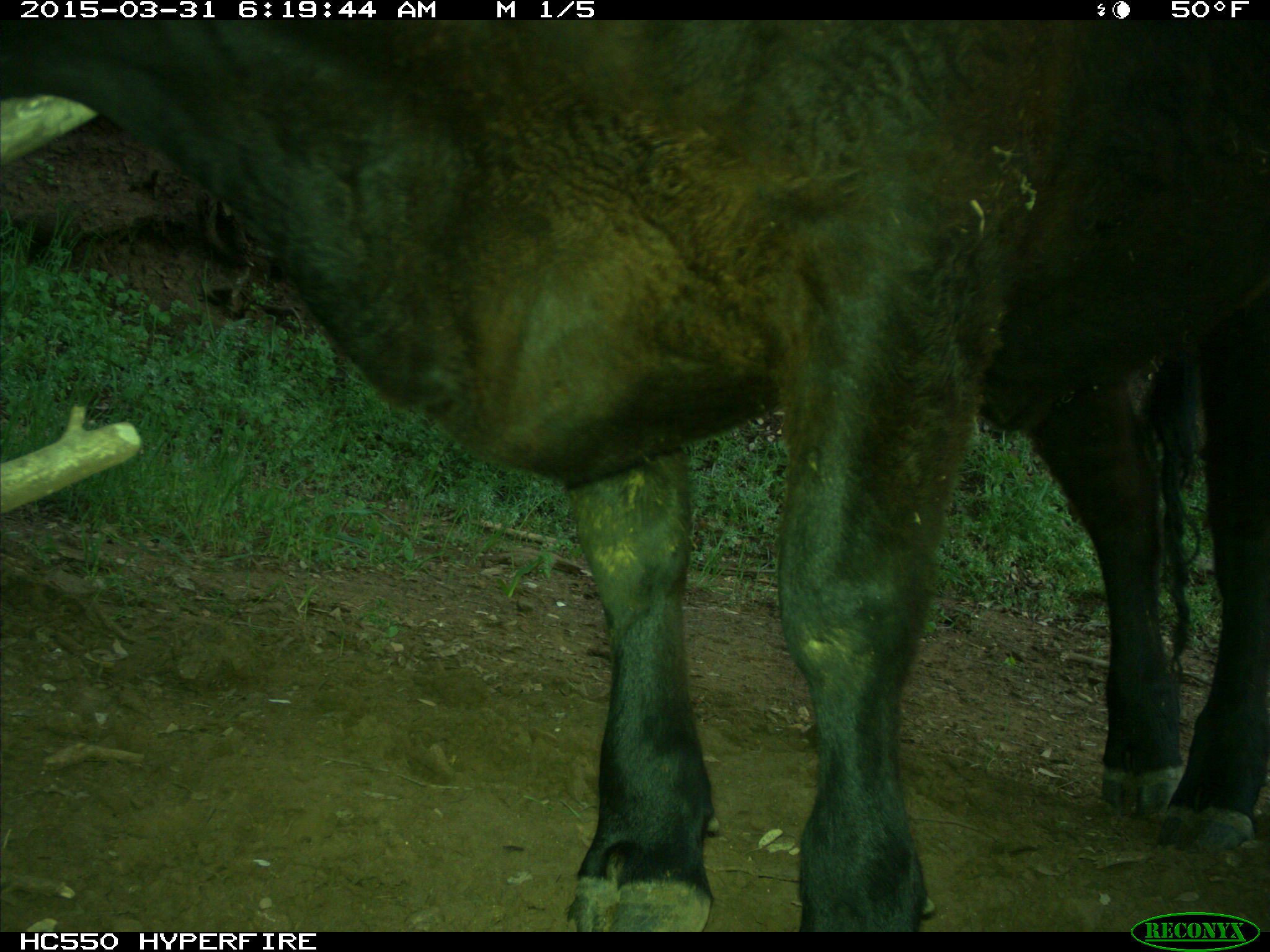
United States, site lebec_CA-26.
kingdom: Animalia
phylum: Chordata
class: Mammalia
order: Artiodactyla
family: Bovidae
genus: Bos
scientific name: Bos taurus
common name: domestic cow